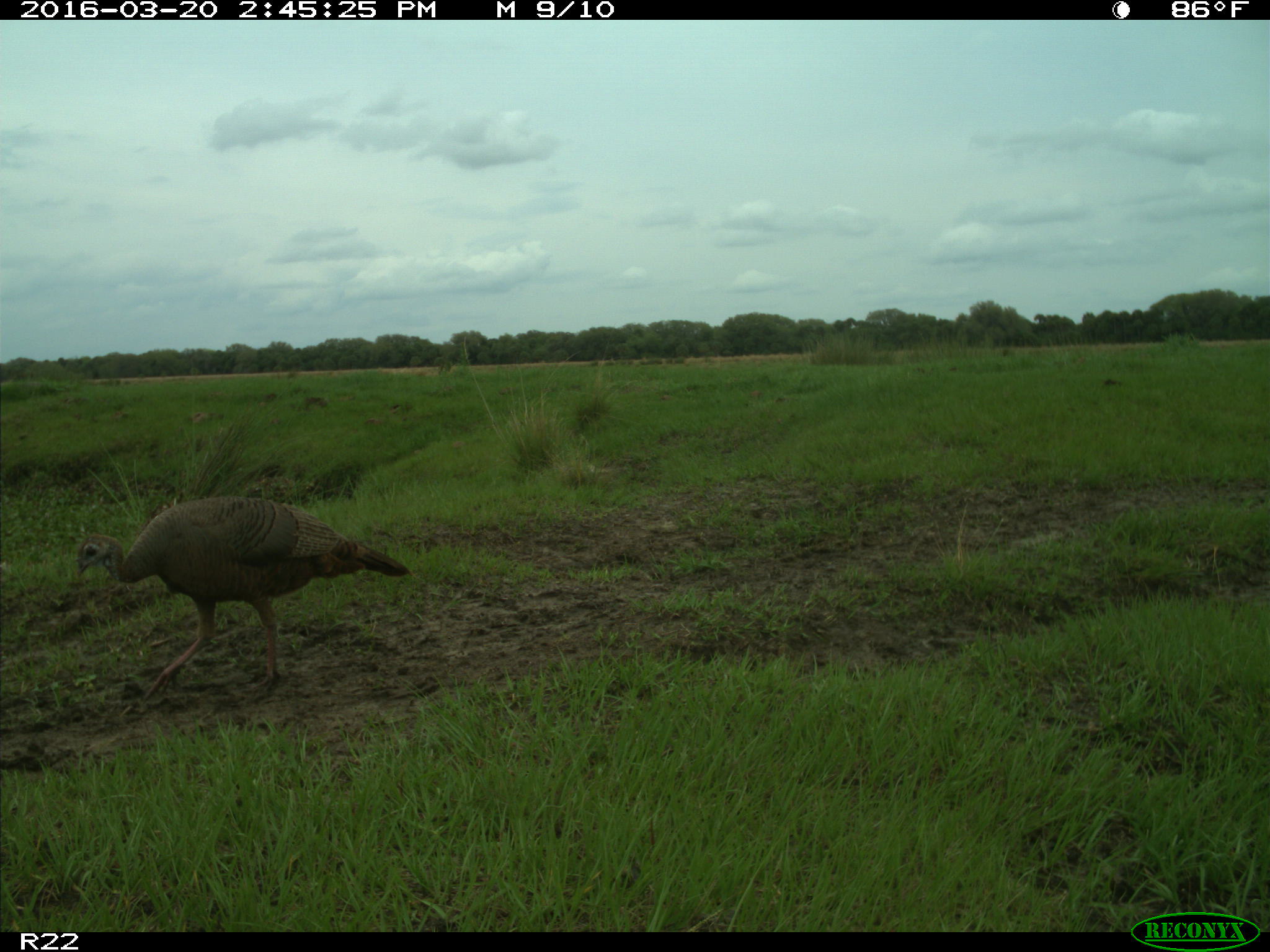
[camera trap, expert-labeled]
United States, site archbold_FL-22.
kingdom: Animalia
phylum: Chordata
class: Aves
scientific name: Aves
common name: birds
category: unidentified bird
Unidentified bird (birds) (Aves).